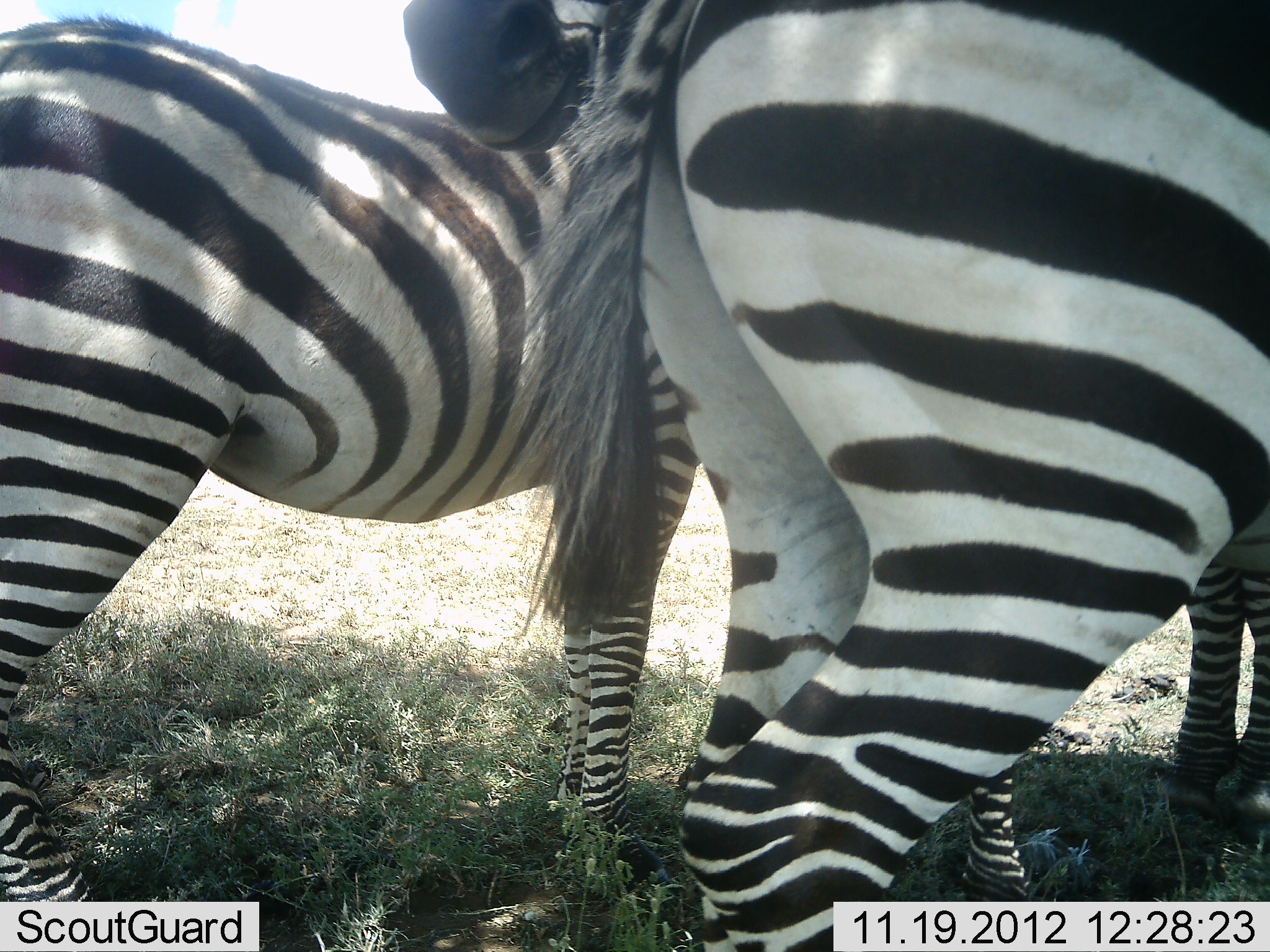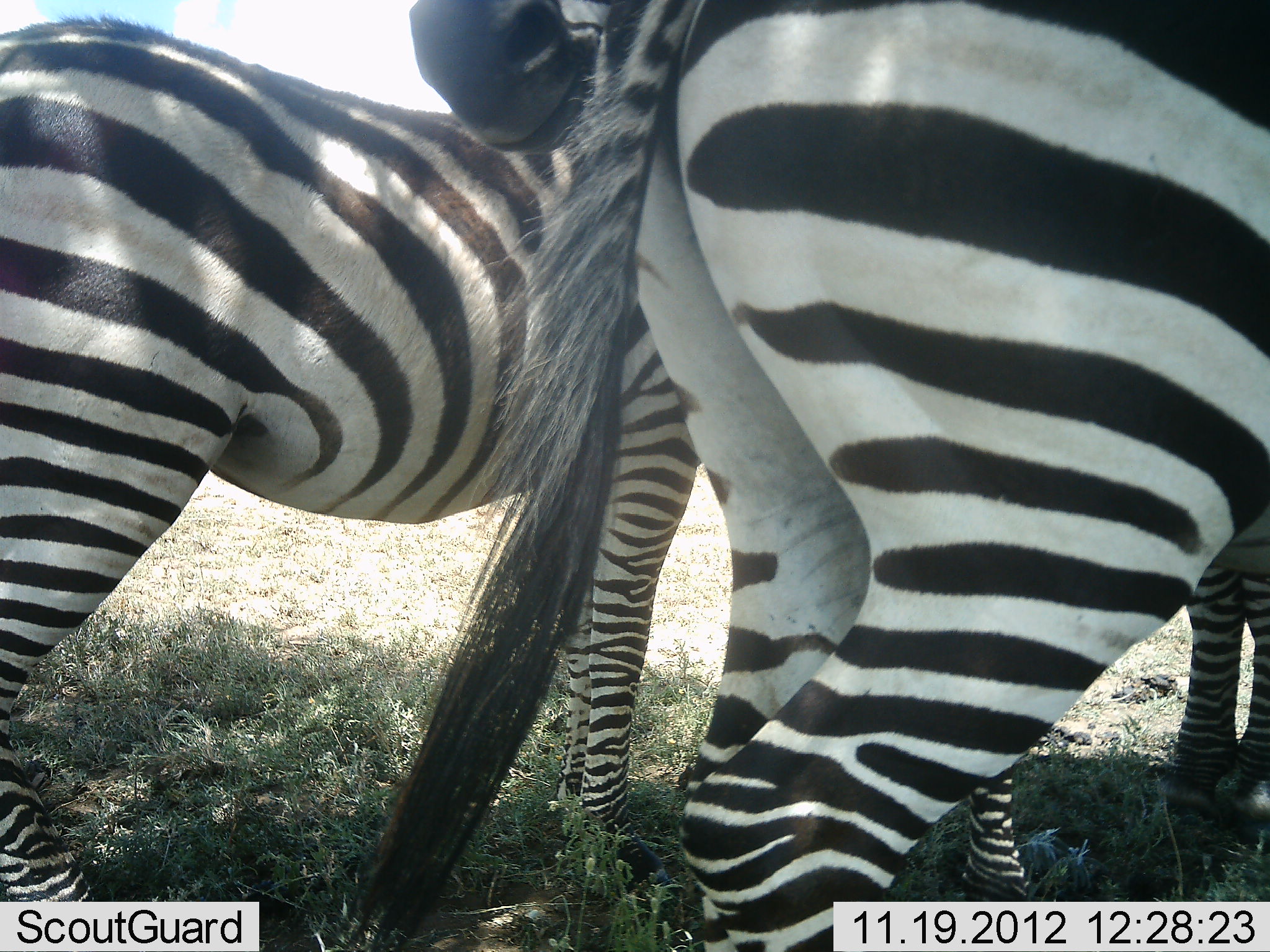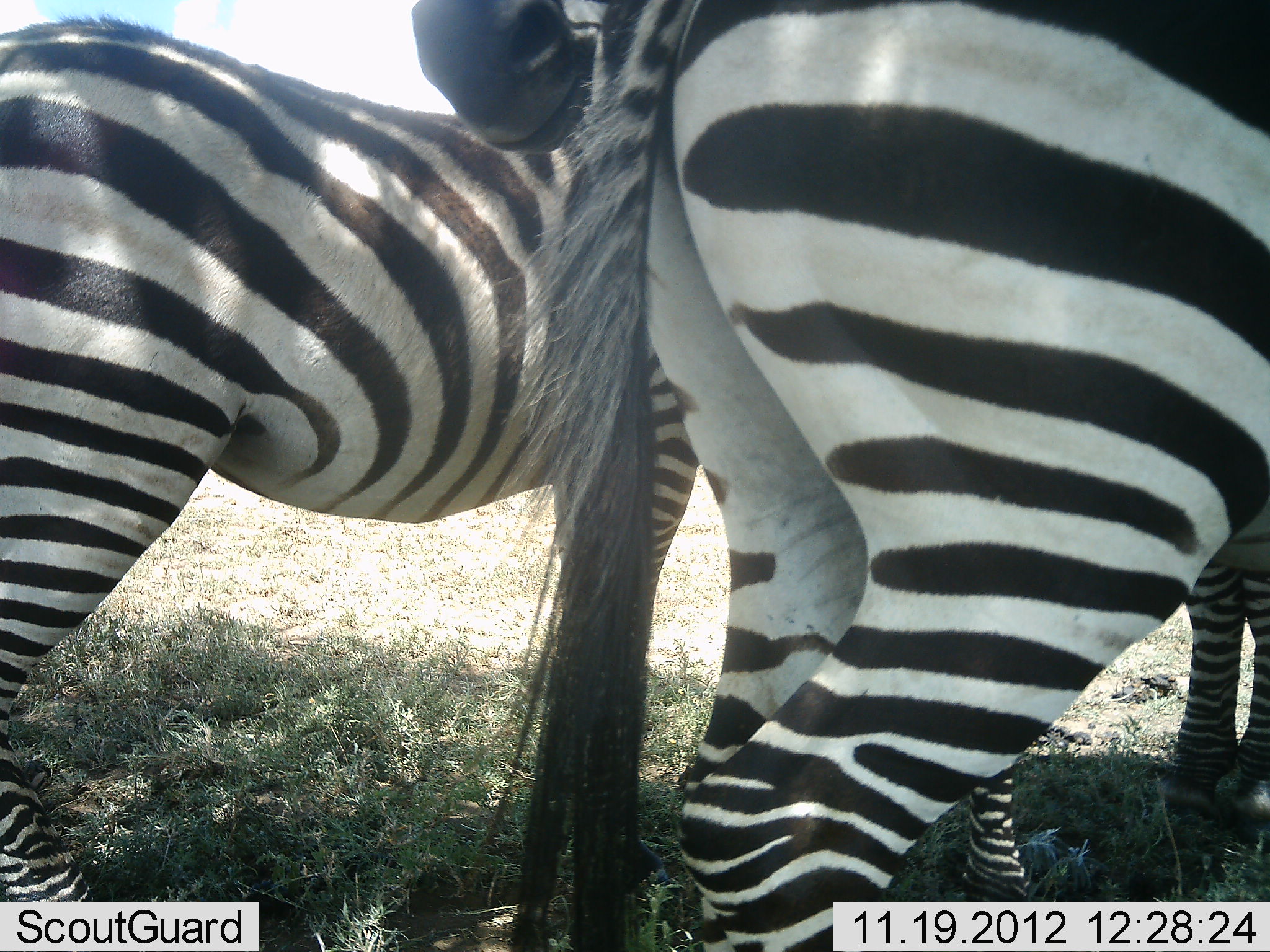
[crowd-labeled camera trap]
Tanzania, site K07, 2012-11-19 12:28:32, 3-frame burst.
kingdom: Animalia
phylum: Chordata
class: Mammalia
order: Perissodactyla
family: Equidae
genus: Equus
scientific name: Equus quagga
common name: plains zebra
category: zebra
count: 3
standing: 100%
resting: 0%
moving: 0%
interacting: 30%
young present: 0%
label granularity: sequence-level